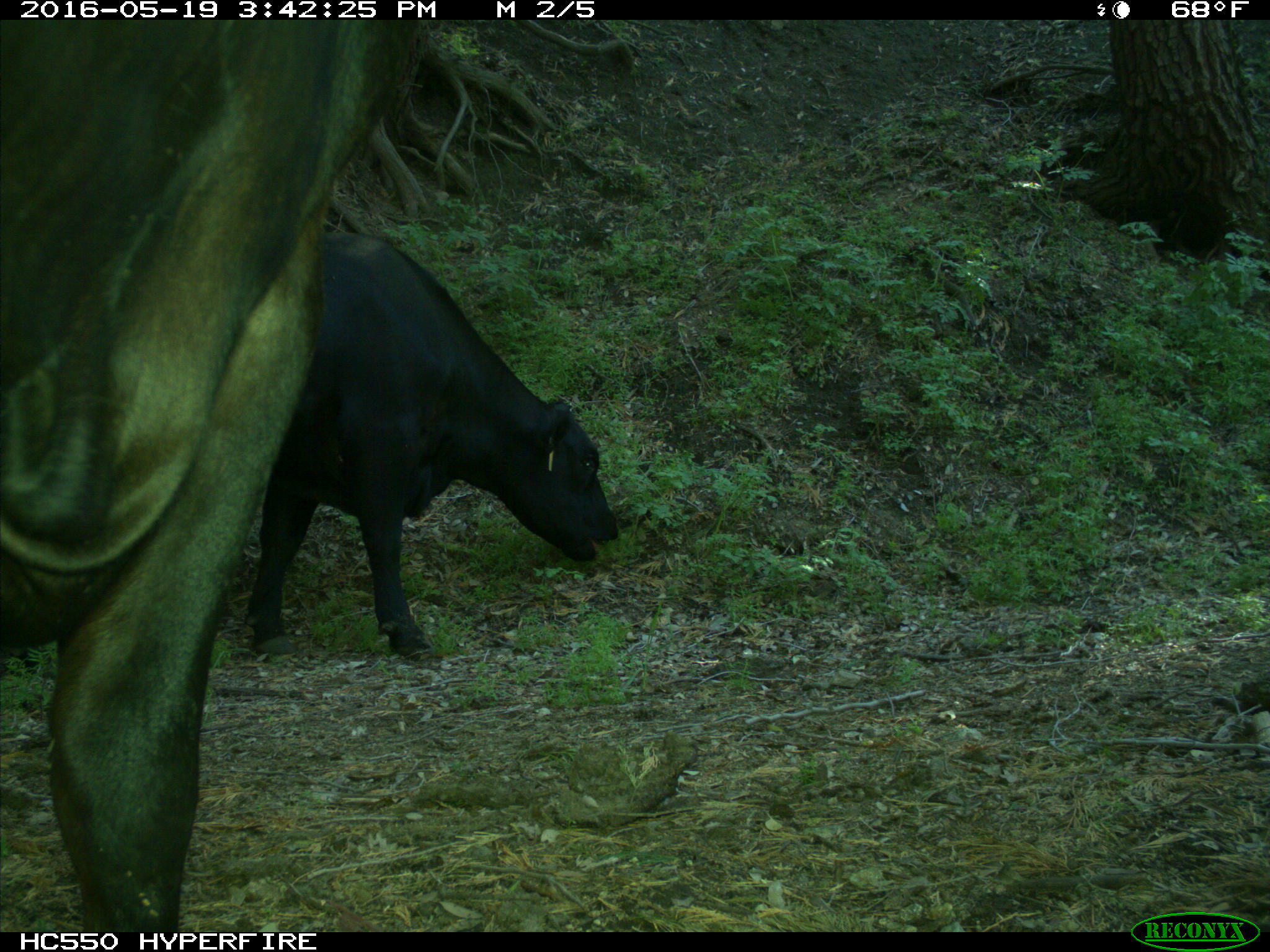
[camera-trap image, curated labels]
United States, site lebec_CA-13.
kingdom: Animalia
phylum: Chordata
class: Mammalia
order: Artiodactyla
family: Bovidae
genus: Bos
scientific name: Bos taurus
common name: domestic cow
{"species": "Bos taurus (domestic cow)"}